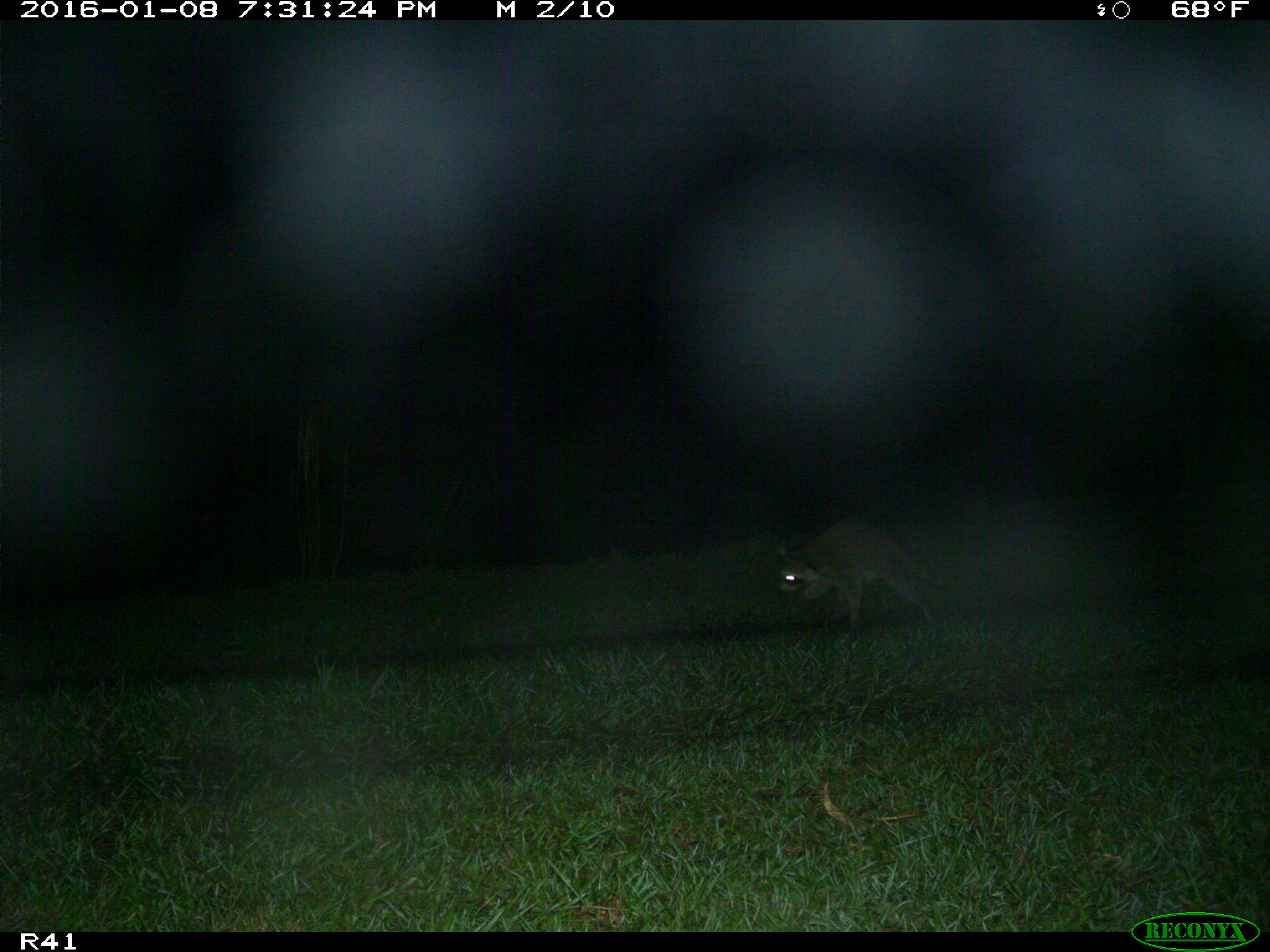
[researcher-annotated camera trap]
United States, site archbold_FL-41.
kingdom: Animalia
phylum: Chordata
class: Mammalia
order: Carnivora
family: Procyonidae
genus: Procyon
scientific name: Procyon lotor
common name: common raccoon